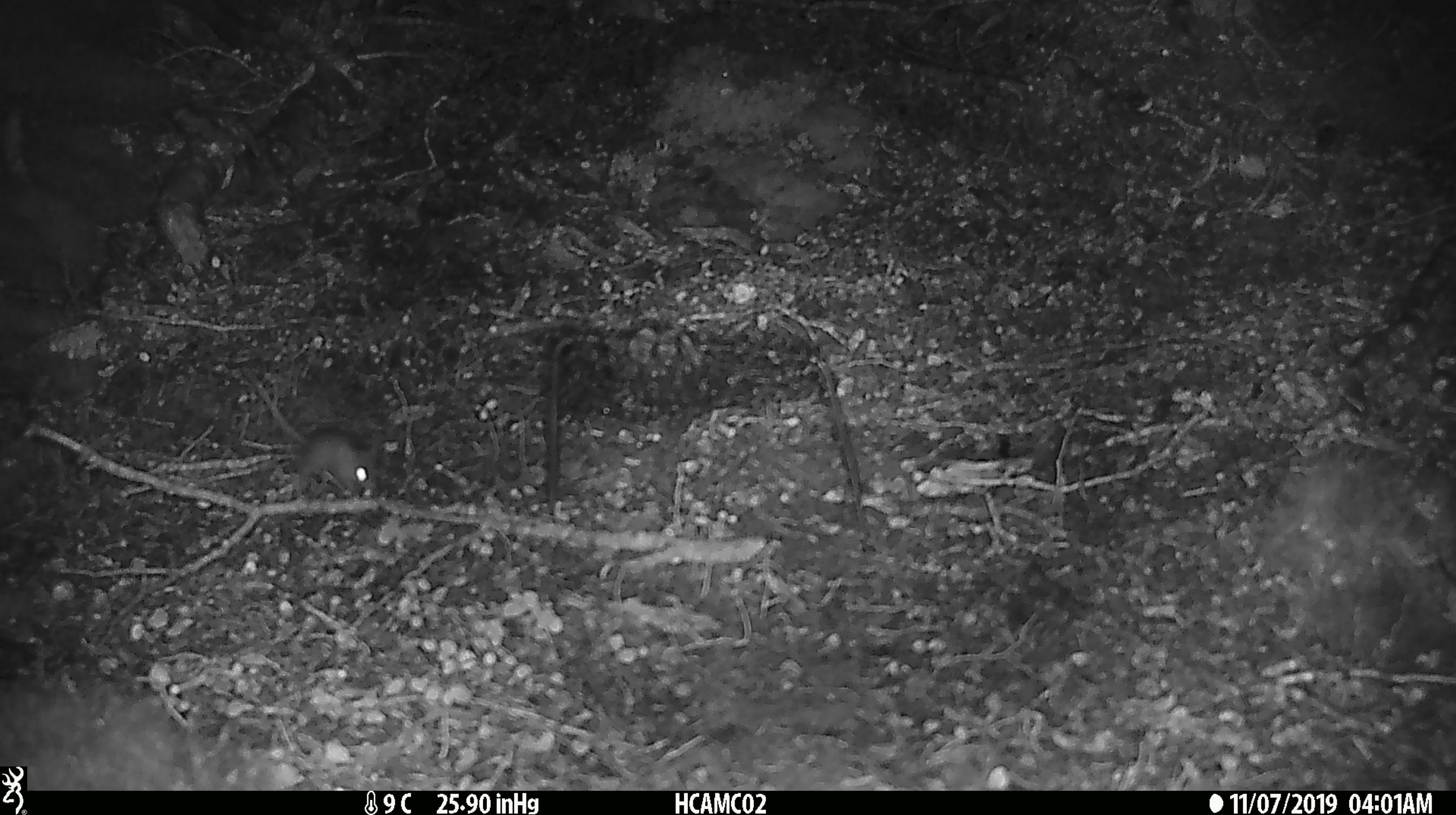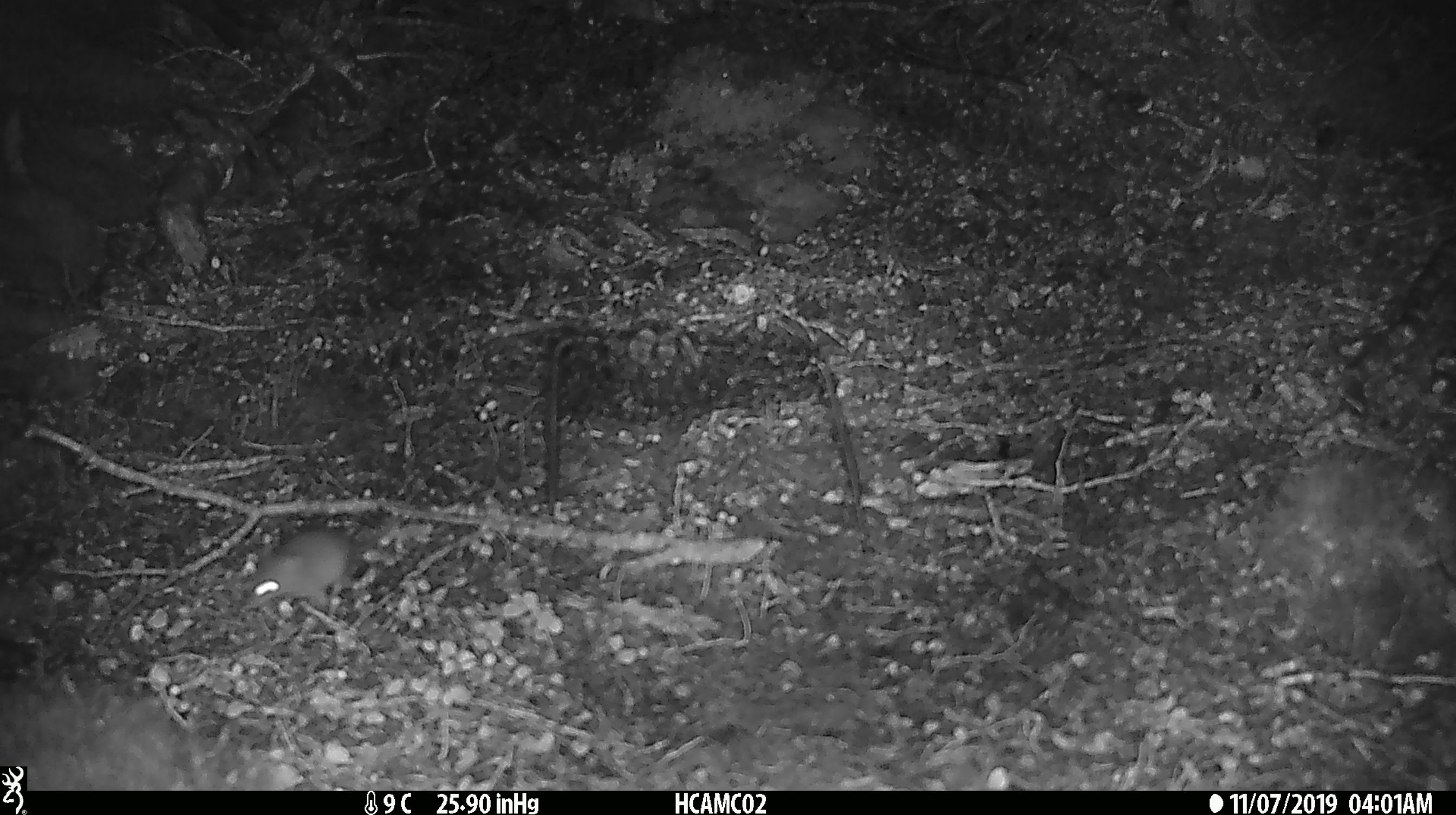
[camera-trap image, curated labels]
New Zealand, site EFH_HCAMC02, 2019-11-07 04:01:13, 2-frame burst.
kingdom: Animalia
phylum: Chordata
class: Mammalia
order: Rodentia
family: Muridae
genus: Mus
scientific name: Mus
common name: mouse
Mouse (Mus).